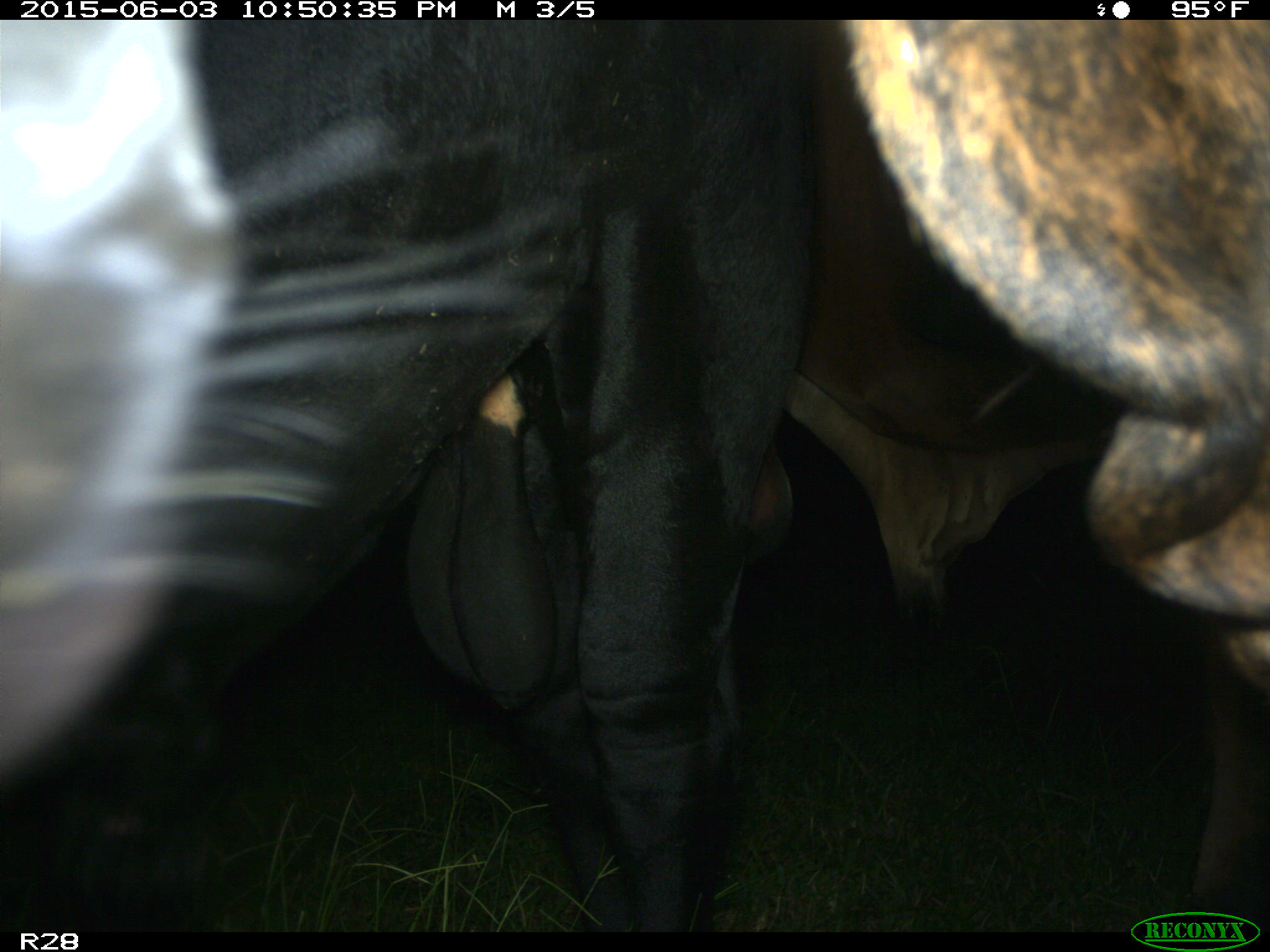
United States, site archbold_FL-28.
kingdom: Animalia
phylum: Chordata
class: Mammalia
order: Artiodactyla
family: Bovidae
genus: Bos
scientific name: Bos taurus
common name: domestic cow